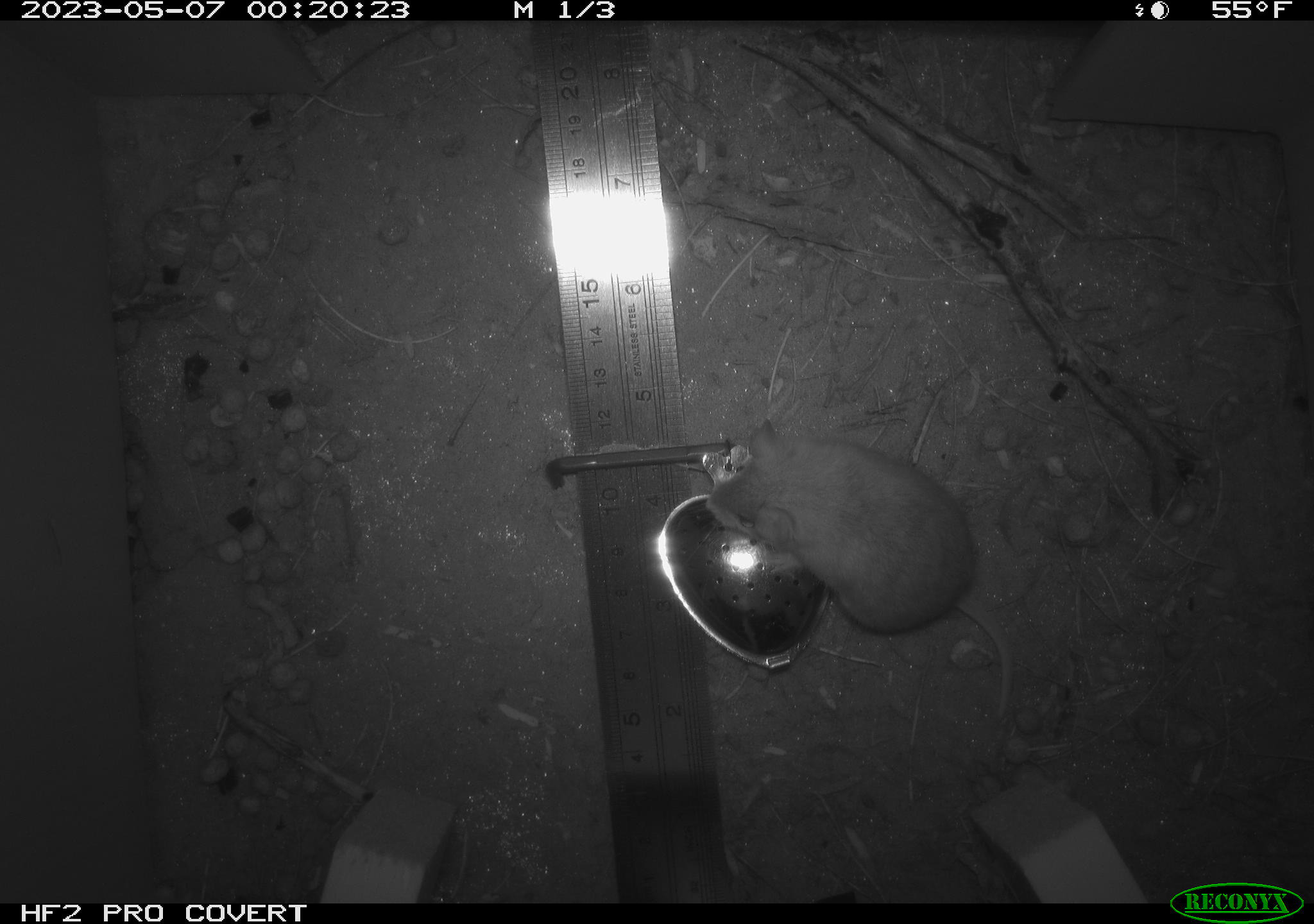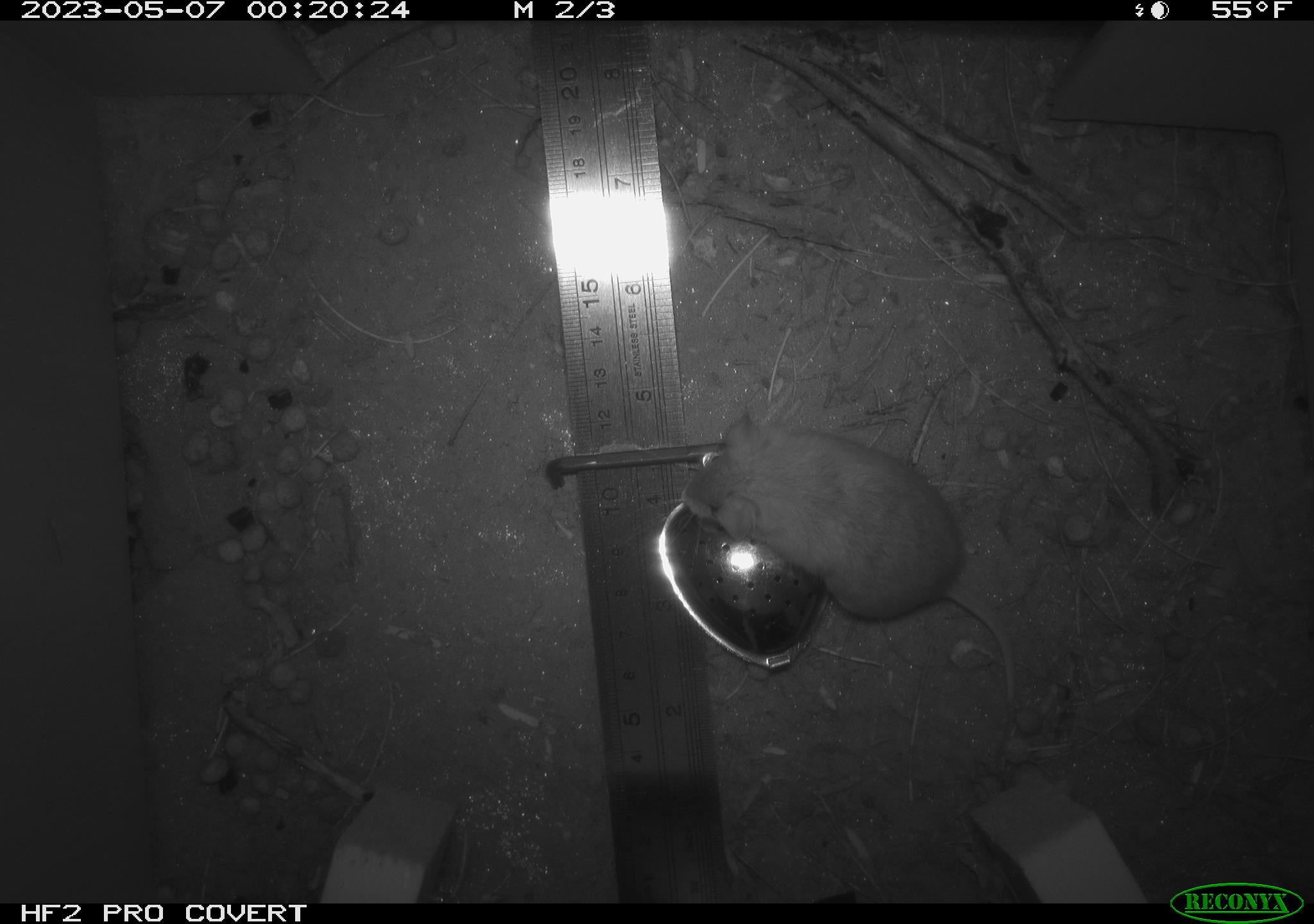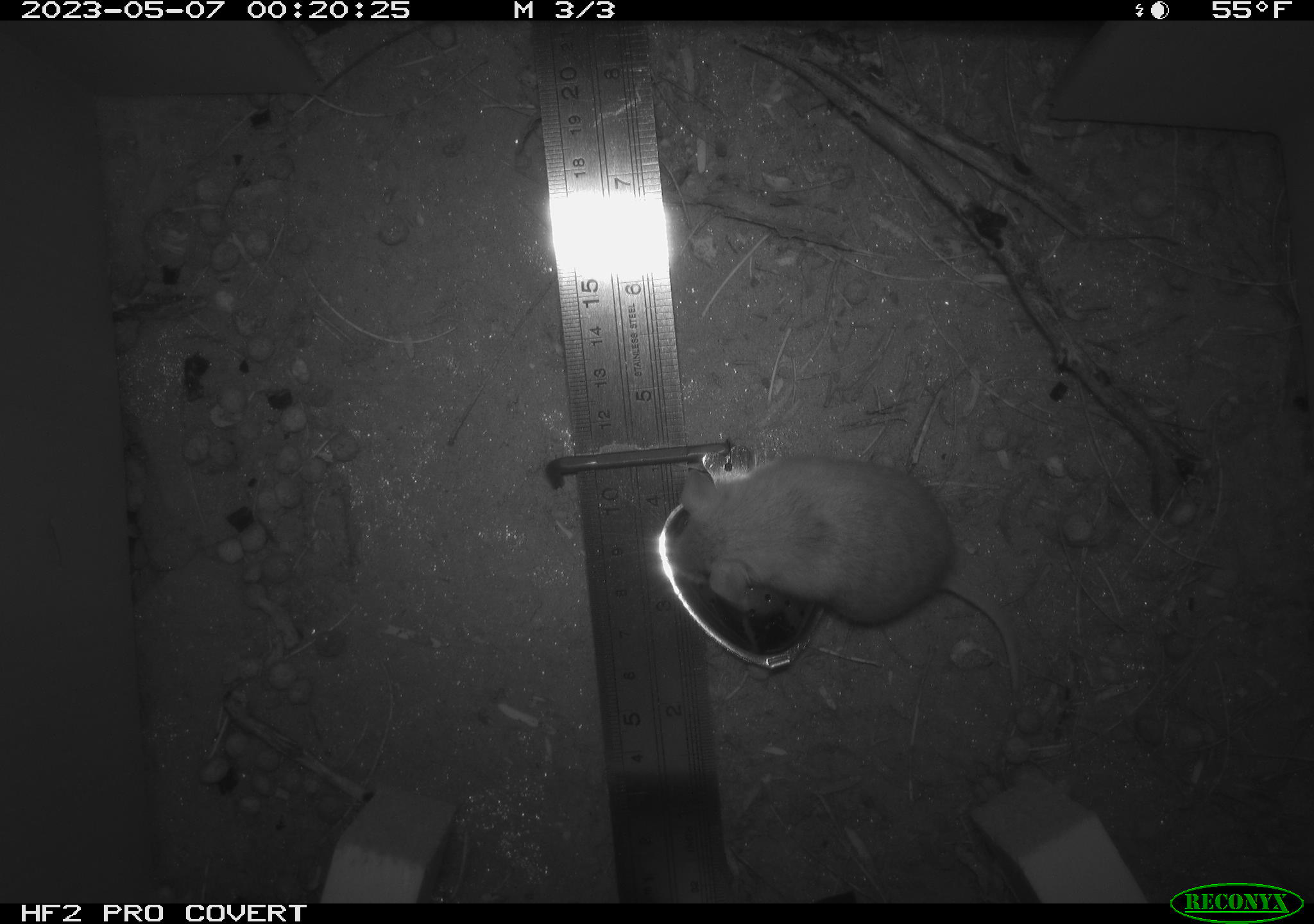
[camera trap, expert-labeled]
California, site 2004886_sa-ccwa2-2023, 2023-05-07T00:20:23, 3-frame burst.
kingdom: Animalia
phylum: Chordata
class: Mammalia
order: Rodentia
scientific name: Rodentia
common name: mouse species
Mouse species (Rodentia).